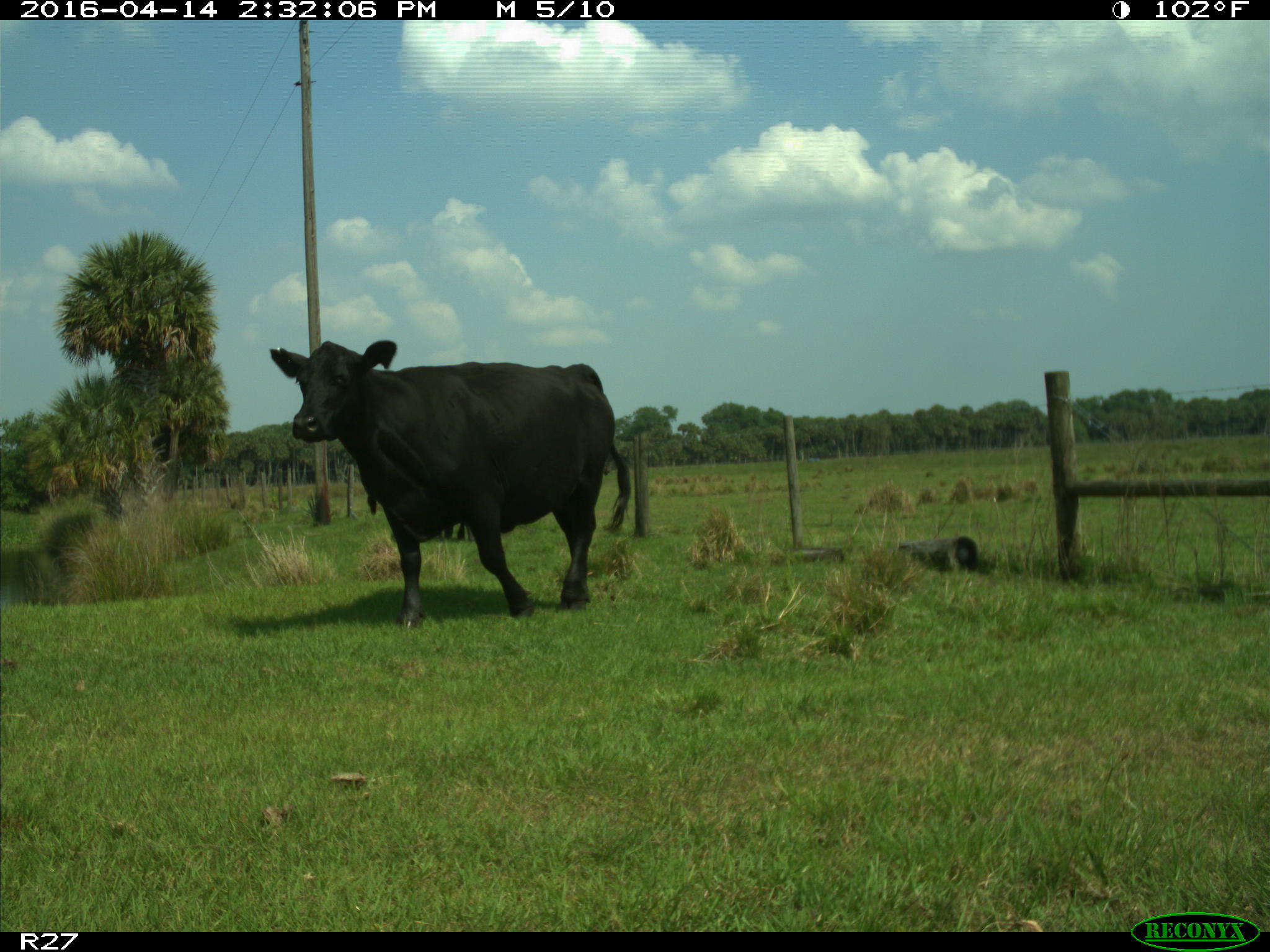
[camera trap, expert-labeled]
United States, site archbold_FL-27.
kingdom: Animalia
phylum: Chordata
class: Mammalia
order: Artiodactyla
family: Bovidae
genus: Bos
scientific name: Bos taurus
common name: domestic cow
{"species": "Bos taurus (domestic cow)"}